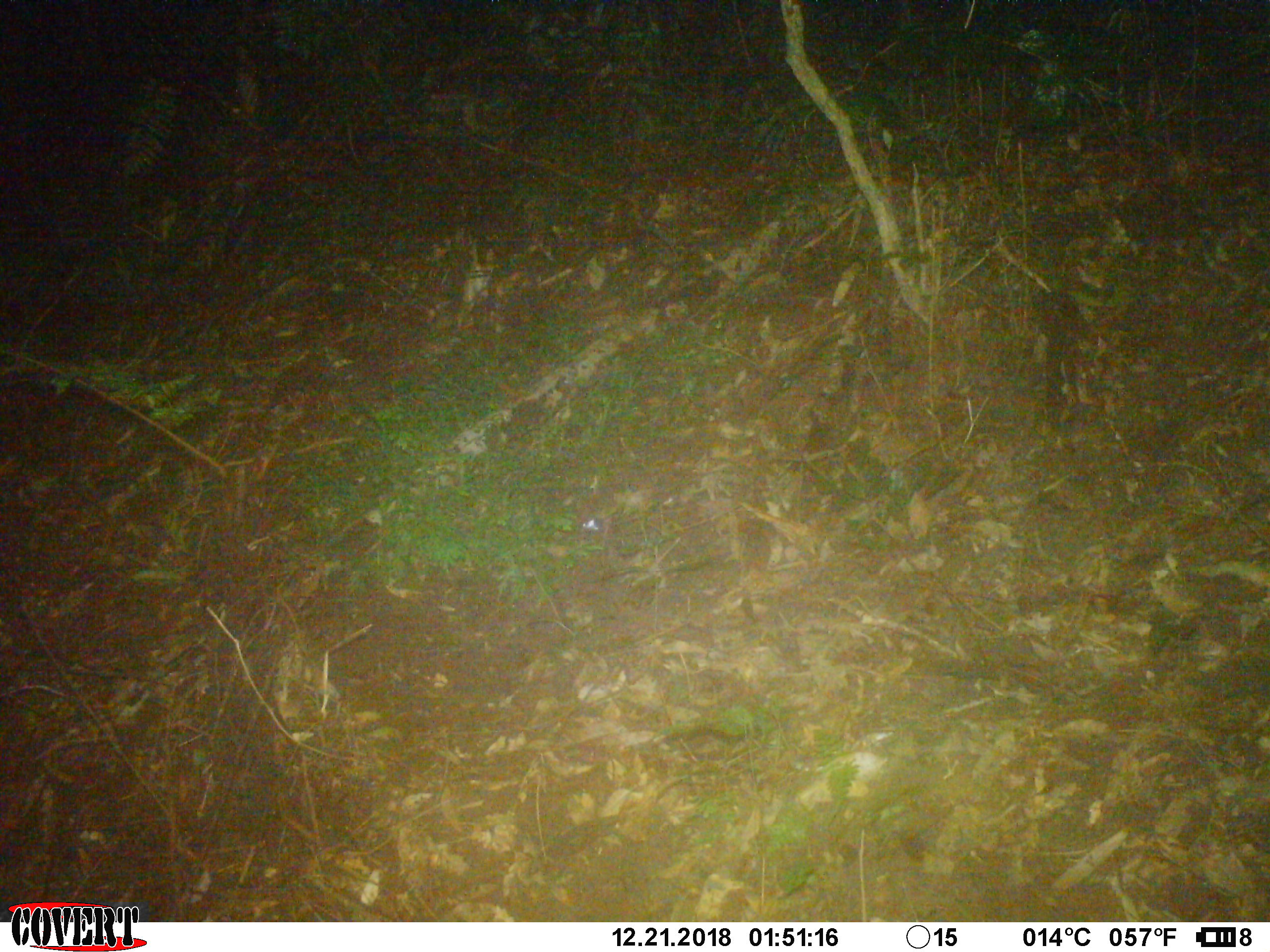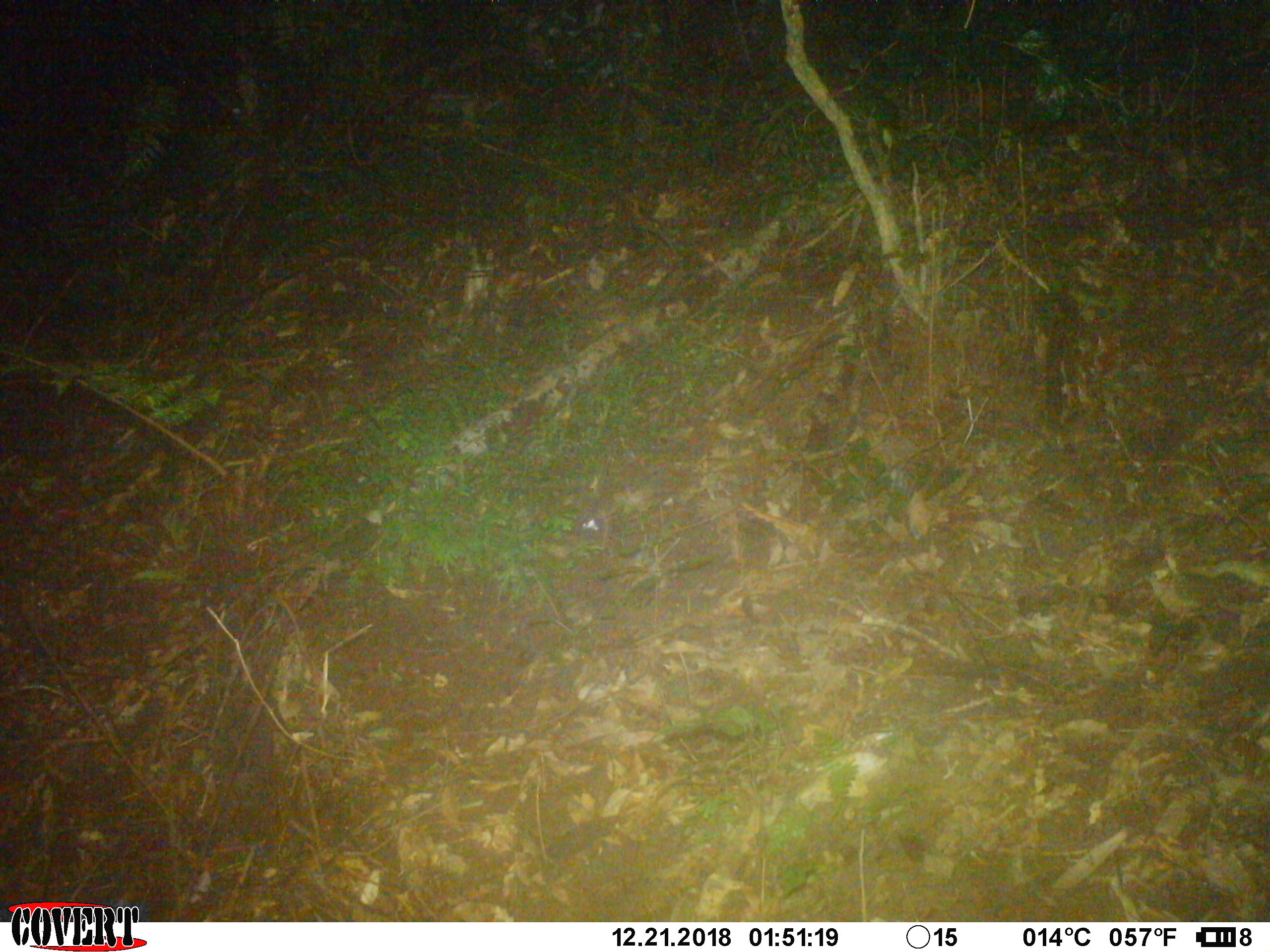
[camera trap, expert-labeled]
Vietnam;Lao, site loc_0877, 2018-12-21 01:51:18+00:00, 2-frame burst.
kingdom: Animalia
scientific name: Animalia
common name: animal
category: unidentified small animal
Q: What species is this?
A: Unidentified small animal (animal) (Animalia).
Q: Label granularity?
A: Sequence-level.